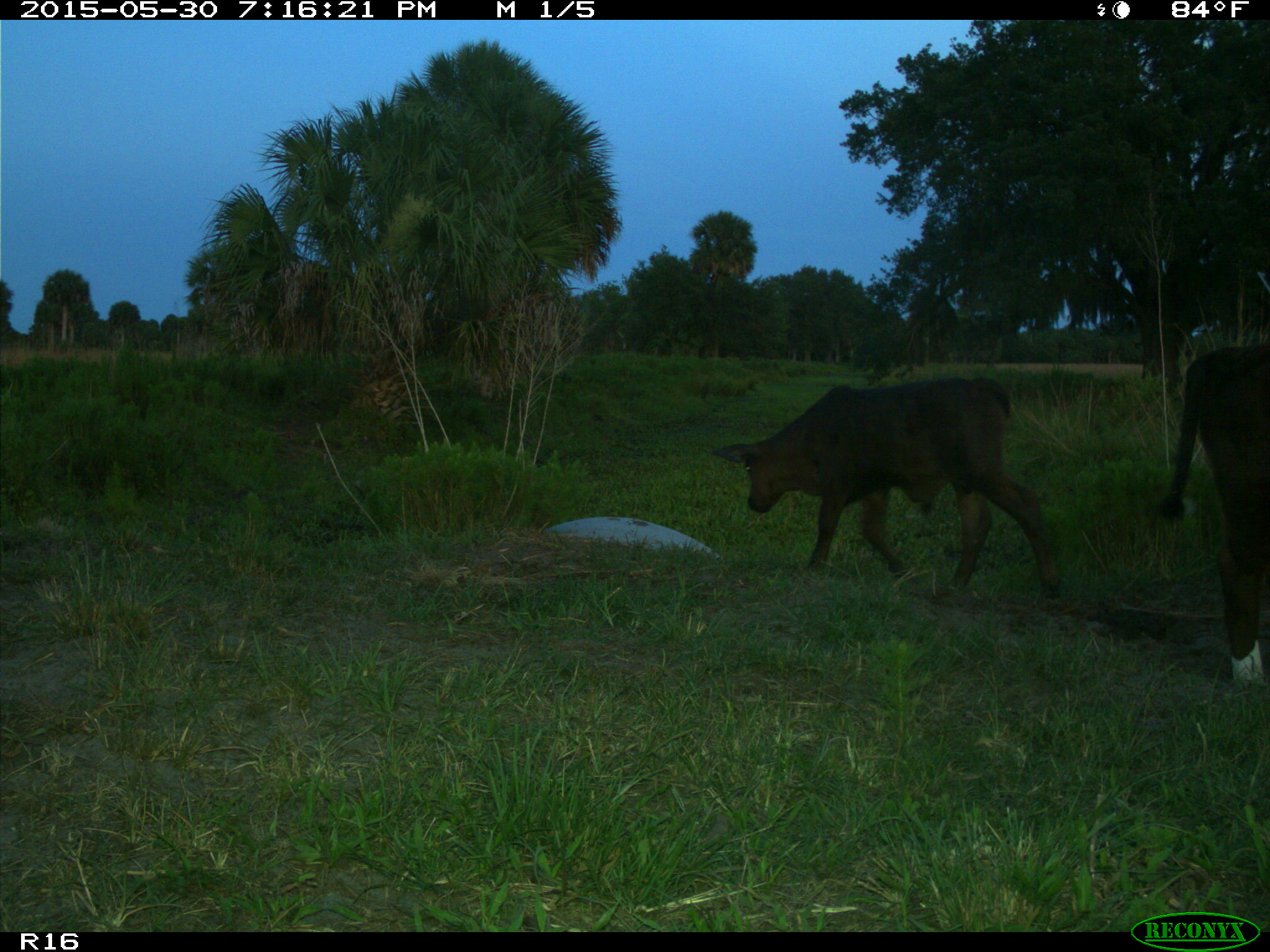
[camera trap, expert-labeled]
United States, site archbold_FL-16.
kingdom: Animalia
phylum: Chordata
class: Mammalia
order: Artiodactyla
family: Bovidae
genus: Bos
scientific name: Bos taurus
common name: domestic cow